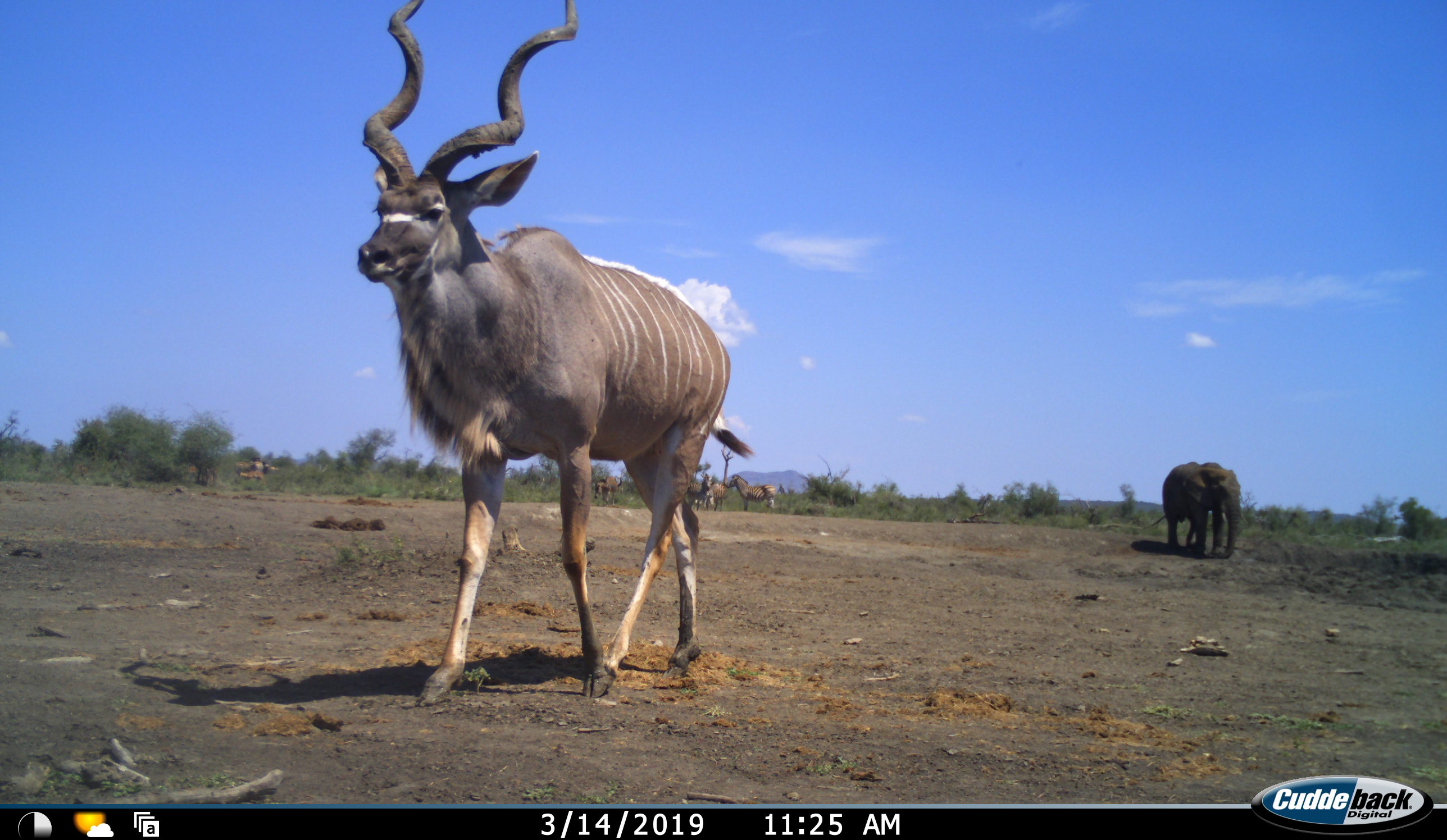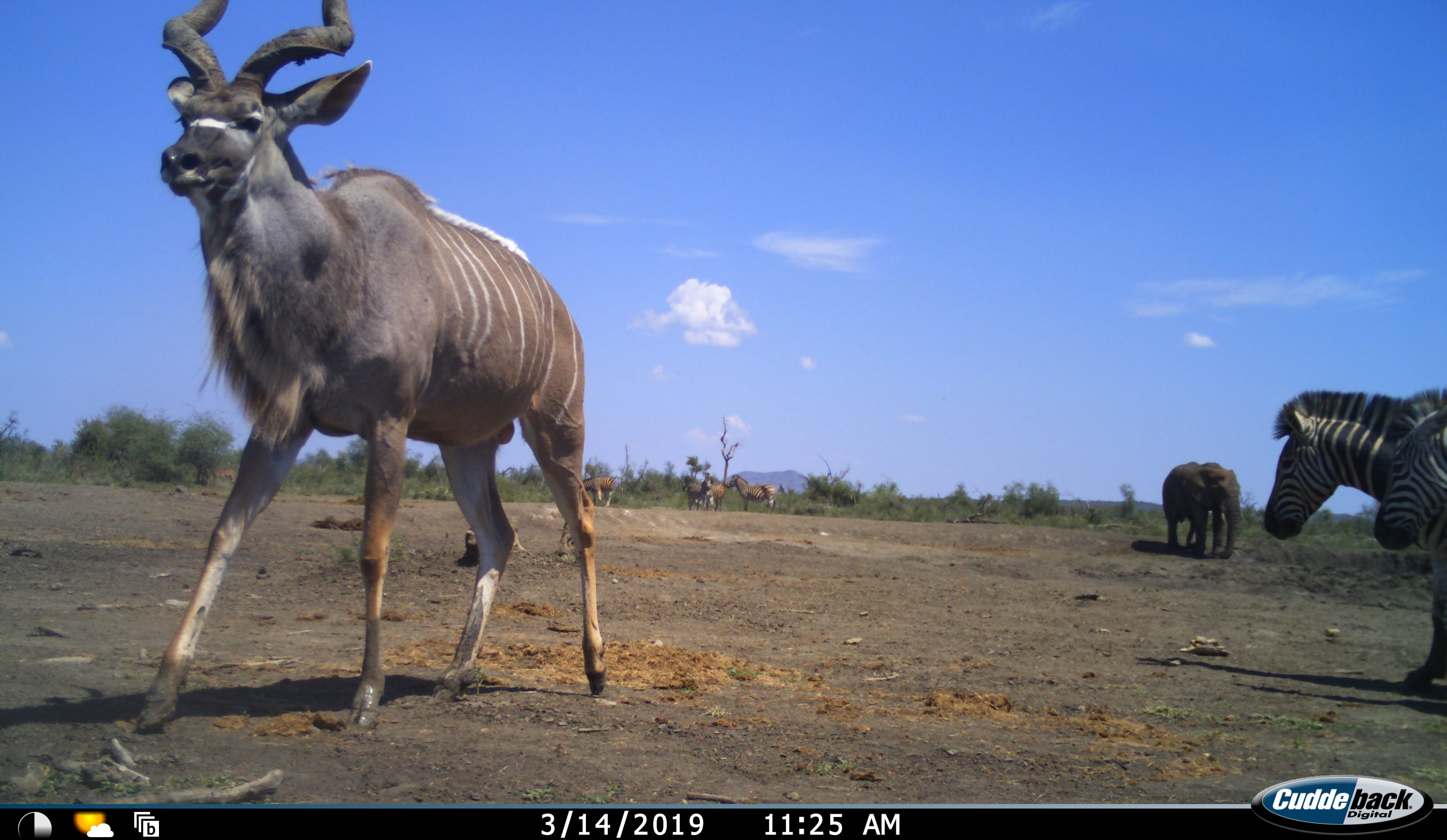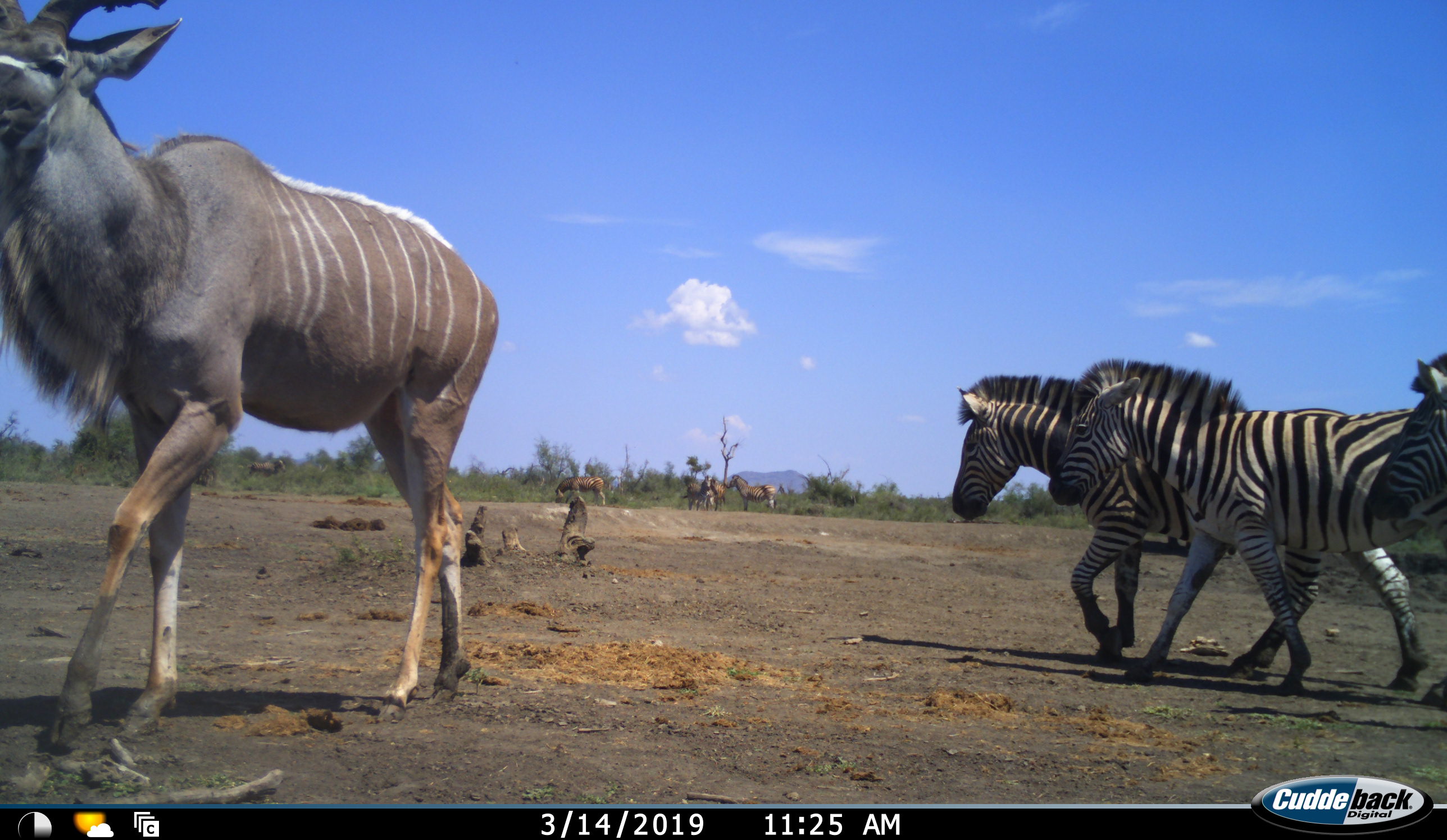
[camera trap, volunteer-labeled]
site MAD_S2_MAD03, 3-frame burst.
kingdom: Animalia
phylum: Chordata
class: Mammalia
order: Proboscidea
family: Elephantidae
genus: Loxodonta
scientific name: Loxodonta africana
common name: african bush elephant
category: elephant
Elephant (african bush elephant) (Loxodonta africana), count 1. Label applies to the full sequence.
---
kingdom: Animalia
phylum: Chordata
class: Mammalia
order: Artiodactyla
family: Bovidae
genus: Tragelaphus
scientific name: Tragelaphus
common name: kudu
Kudu (Tragelaphus), count 1. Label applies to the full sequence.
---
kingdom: Animalia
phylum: Chordata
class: Mammalia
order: Perissodactyla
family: Equidae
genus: Equus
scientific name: Equus quagga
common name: plains zebra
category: zebraplains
Zebraplains (plains zebra) (Equus quagga), count 8. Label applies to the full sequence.